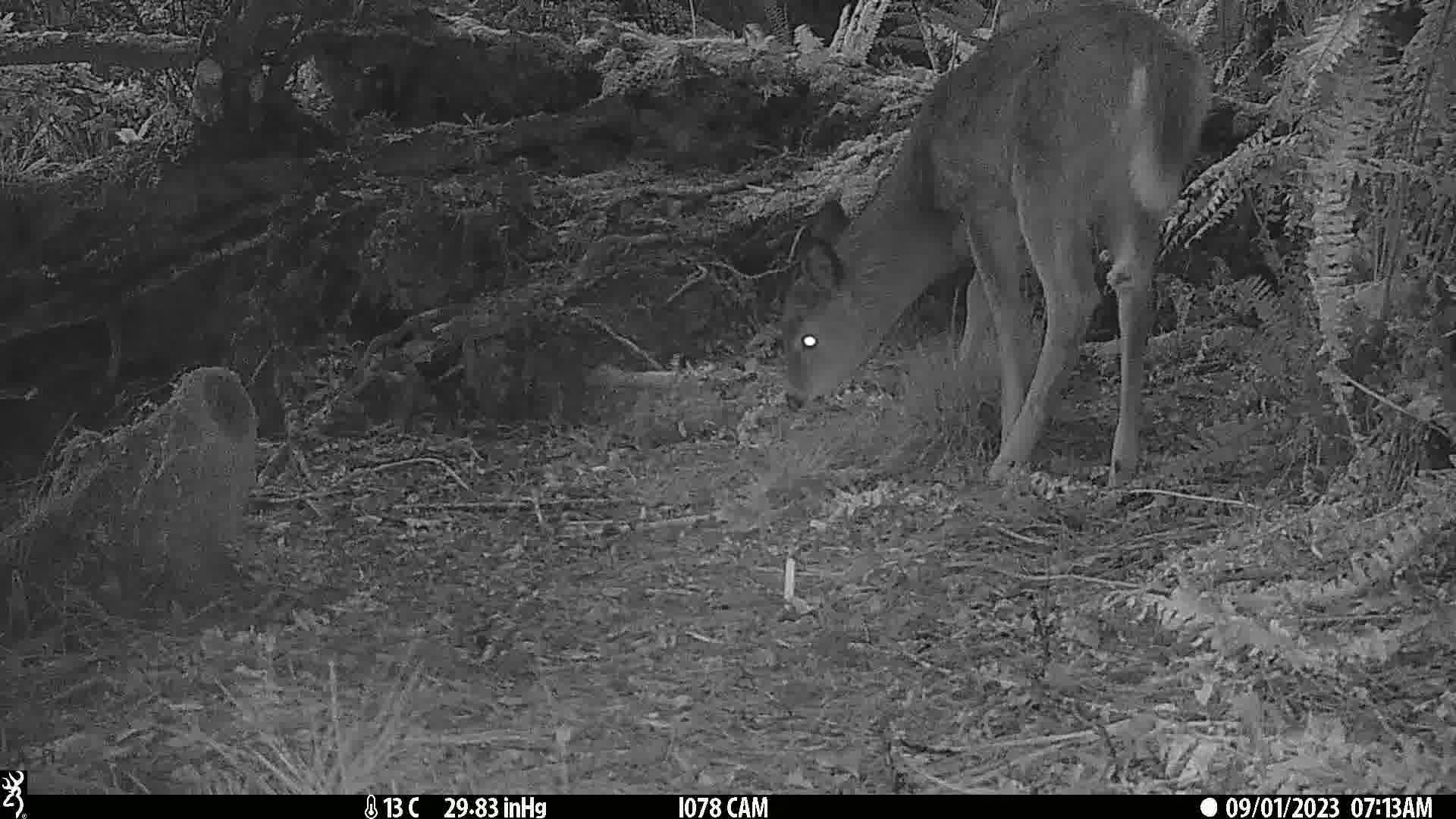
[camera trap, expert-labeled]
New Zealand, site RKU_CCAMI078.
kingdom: Animalia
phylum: Chordata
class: Mammalia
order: Artiodactyla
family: Cervidae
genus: Odocoileus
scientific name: Odocoileus virginianus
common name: white-tailed deer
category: white tailed deer